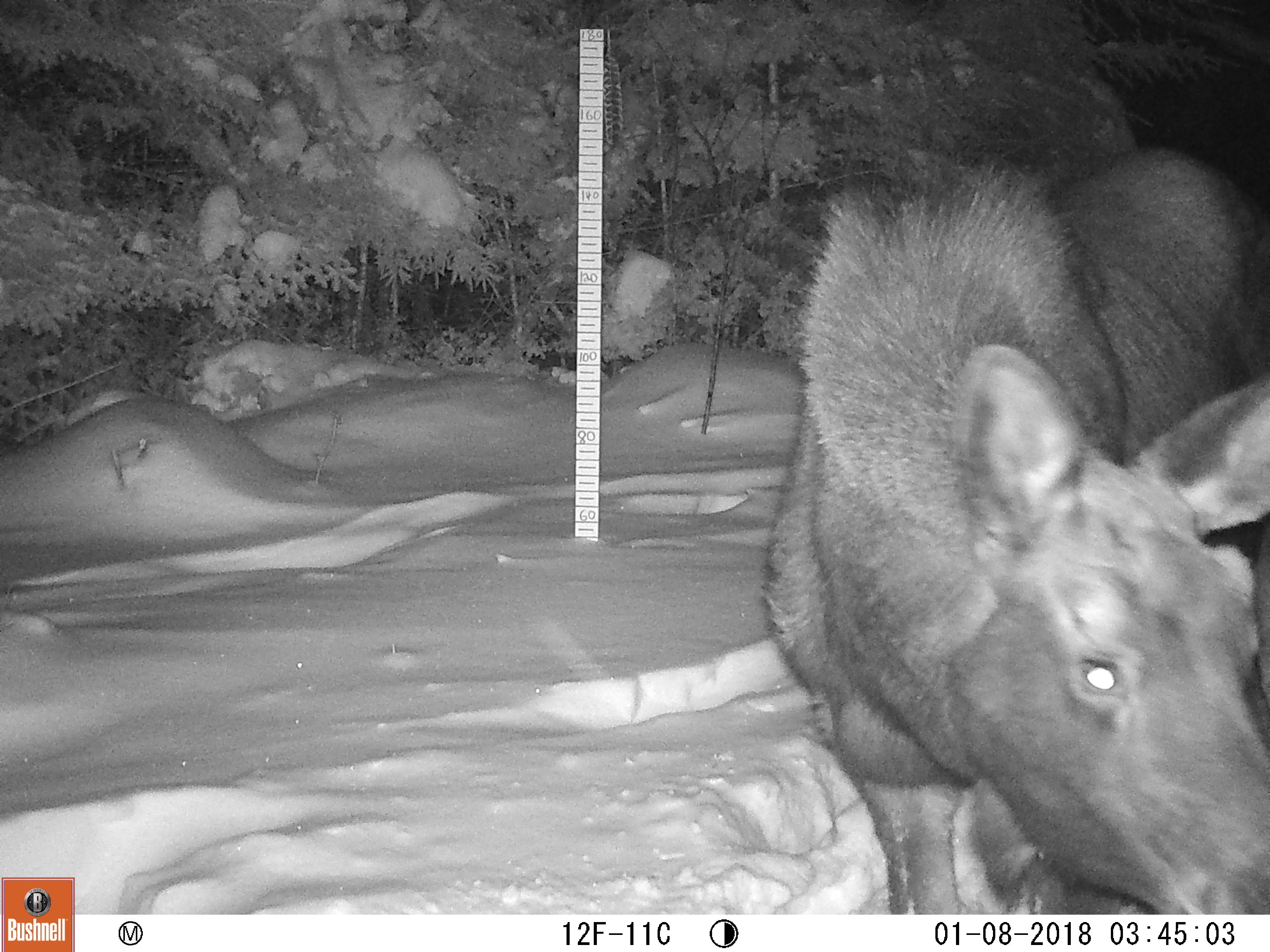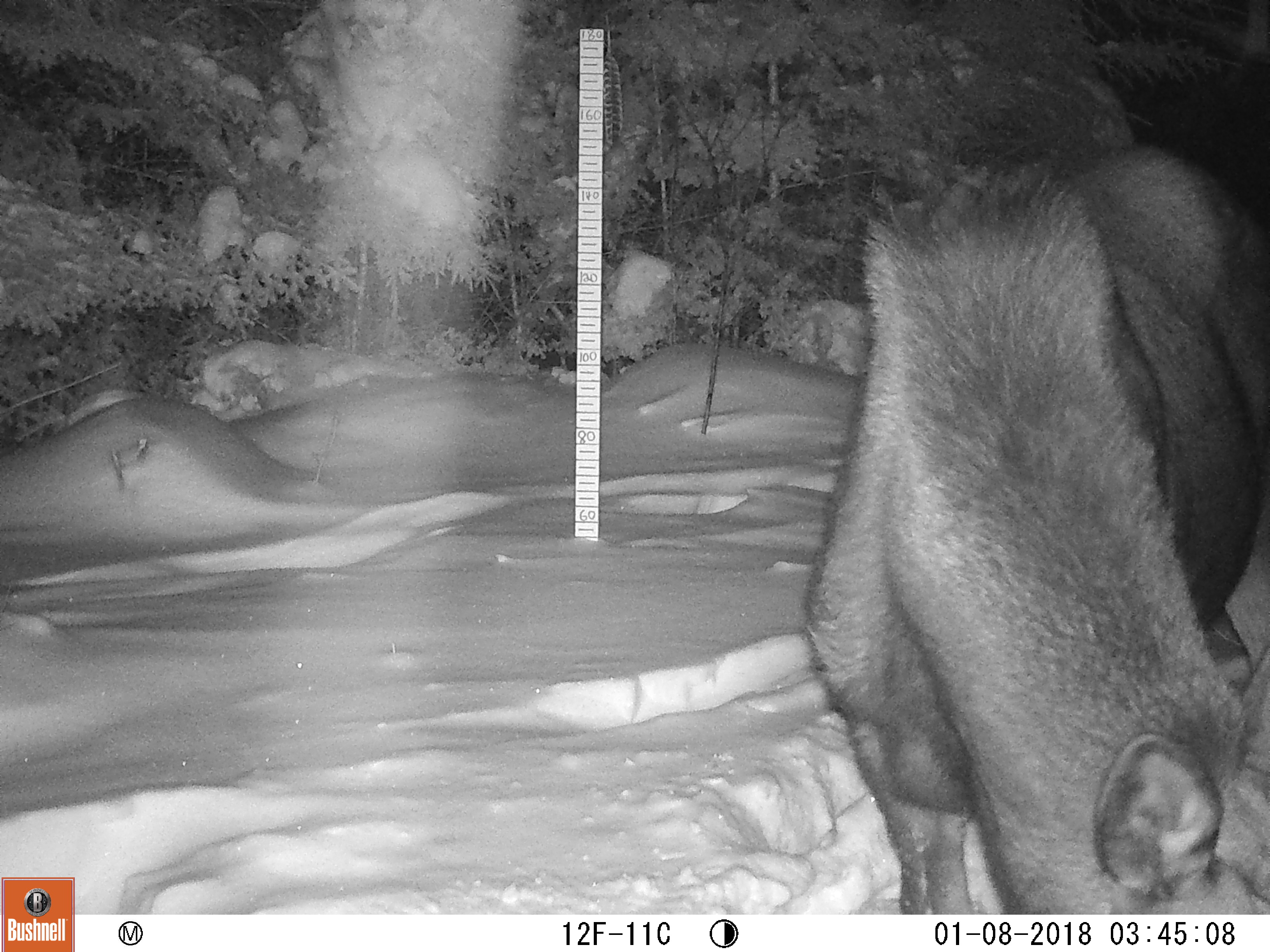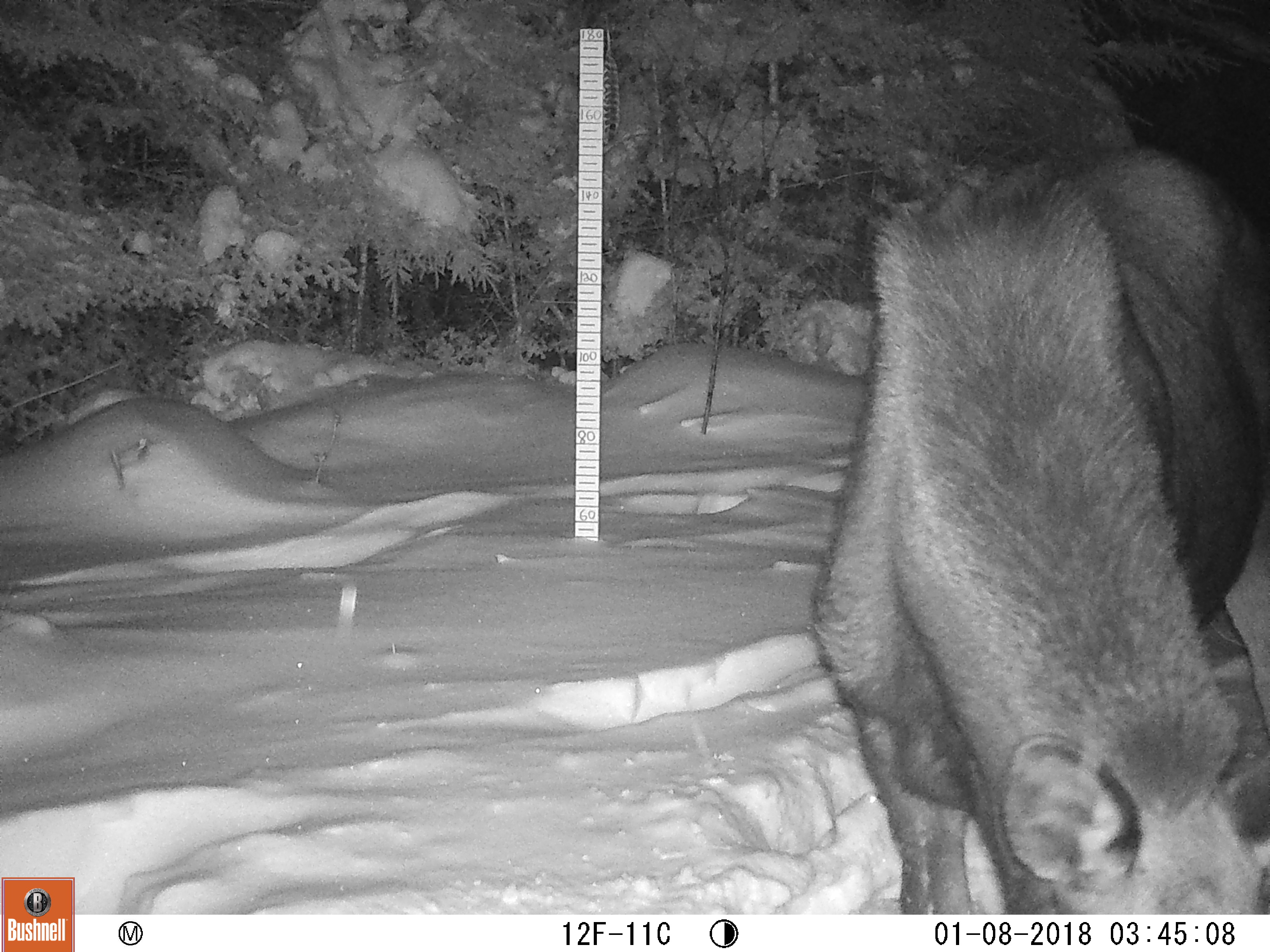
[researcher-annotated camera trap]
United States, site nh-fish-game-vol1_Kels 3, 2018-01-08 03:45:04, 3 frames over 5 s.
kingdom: Animalia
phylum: Chordata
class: Mammalia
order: Artiodactyla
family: Cervidae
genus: Alces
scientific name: Alces alces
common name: moose